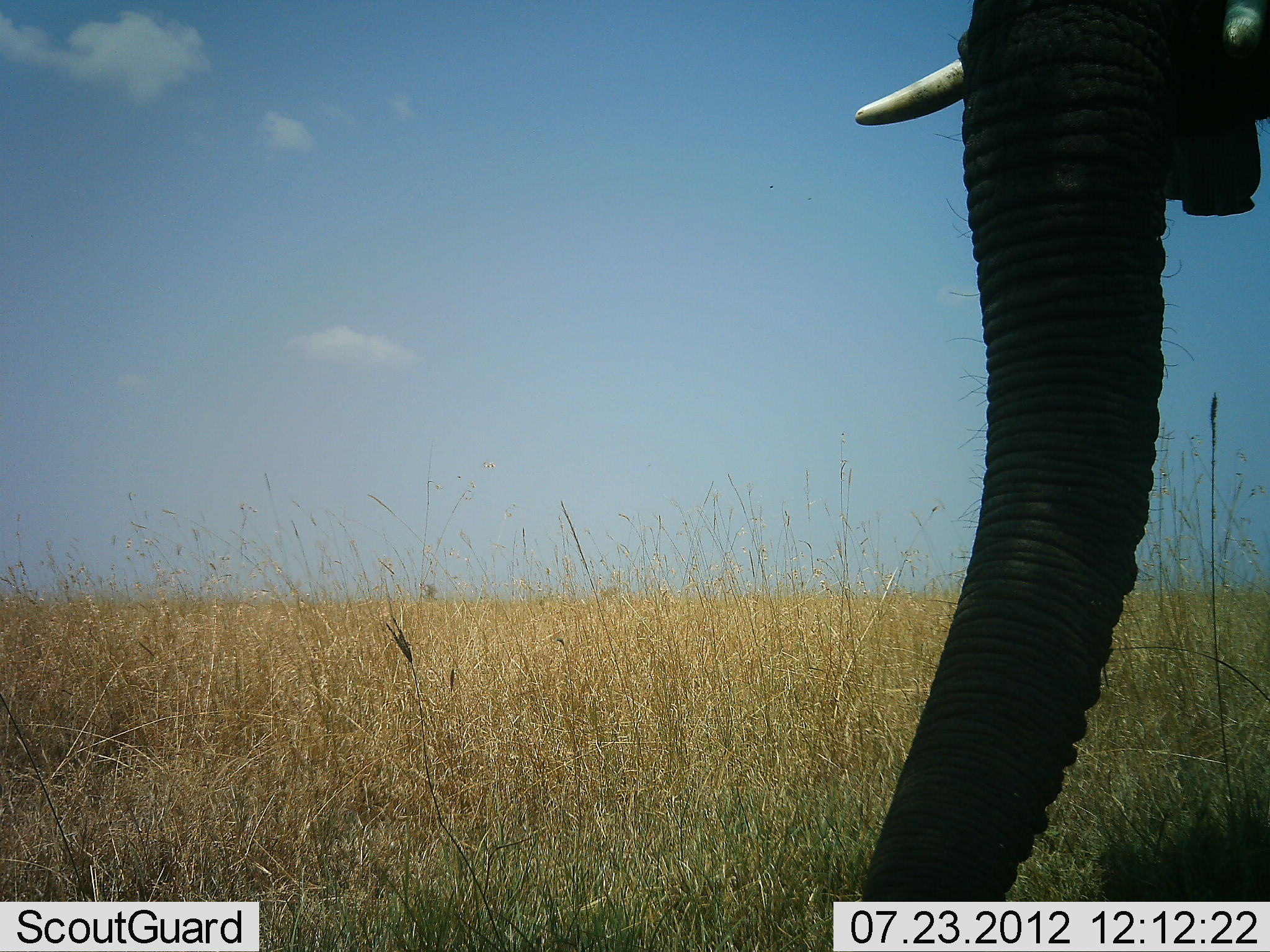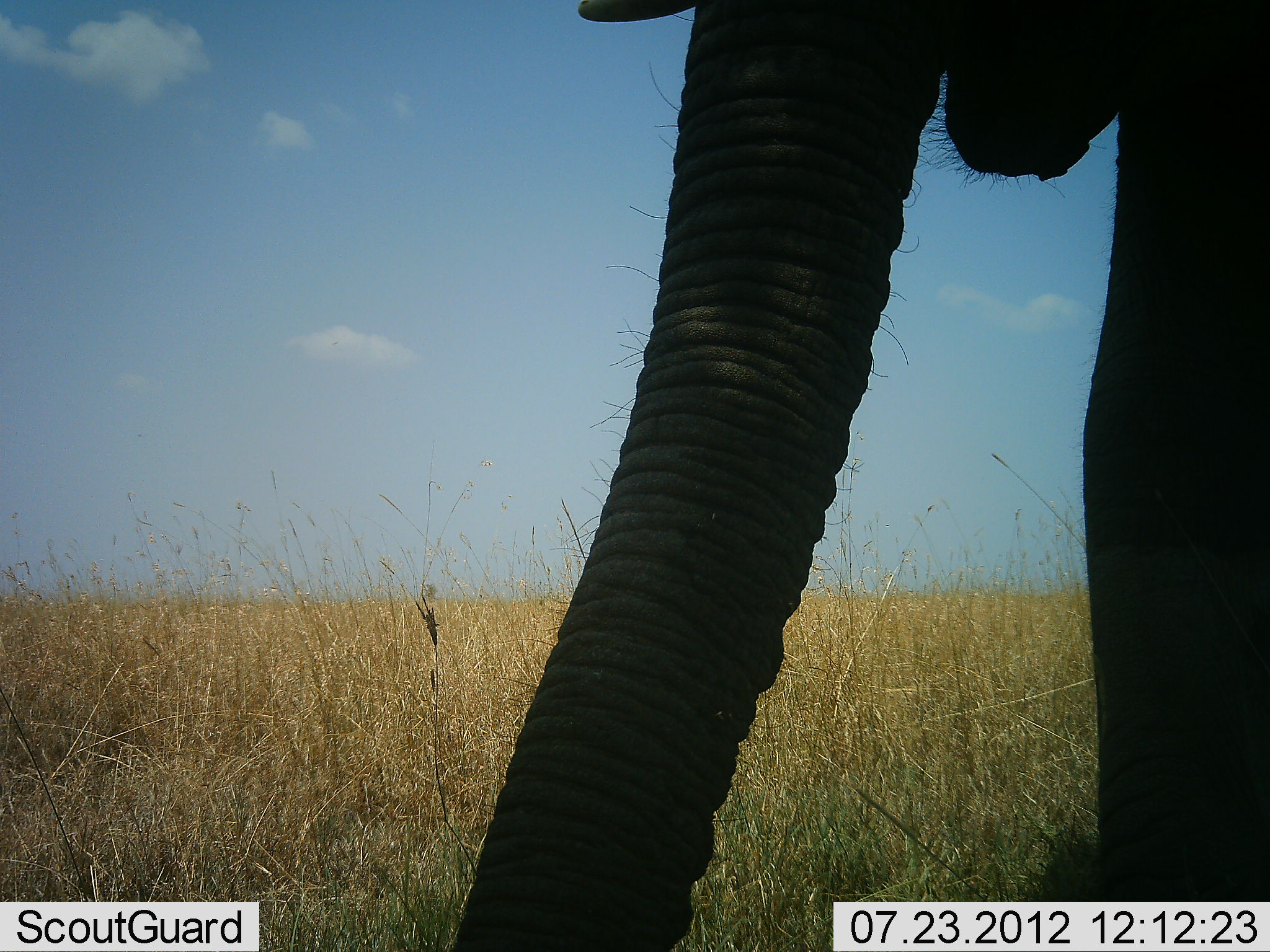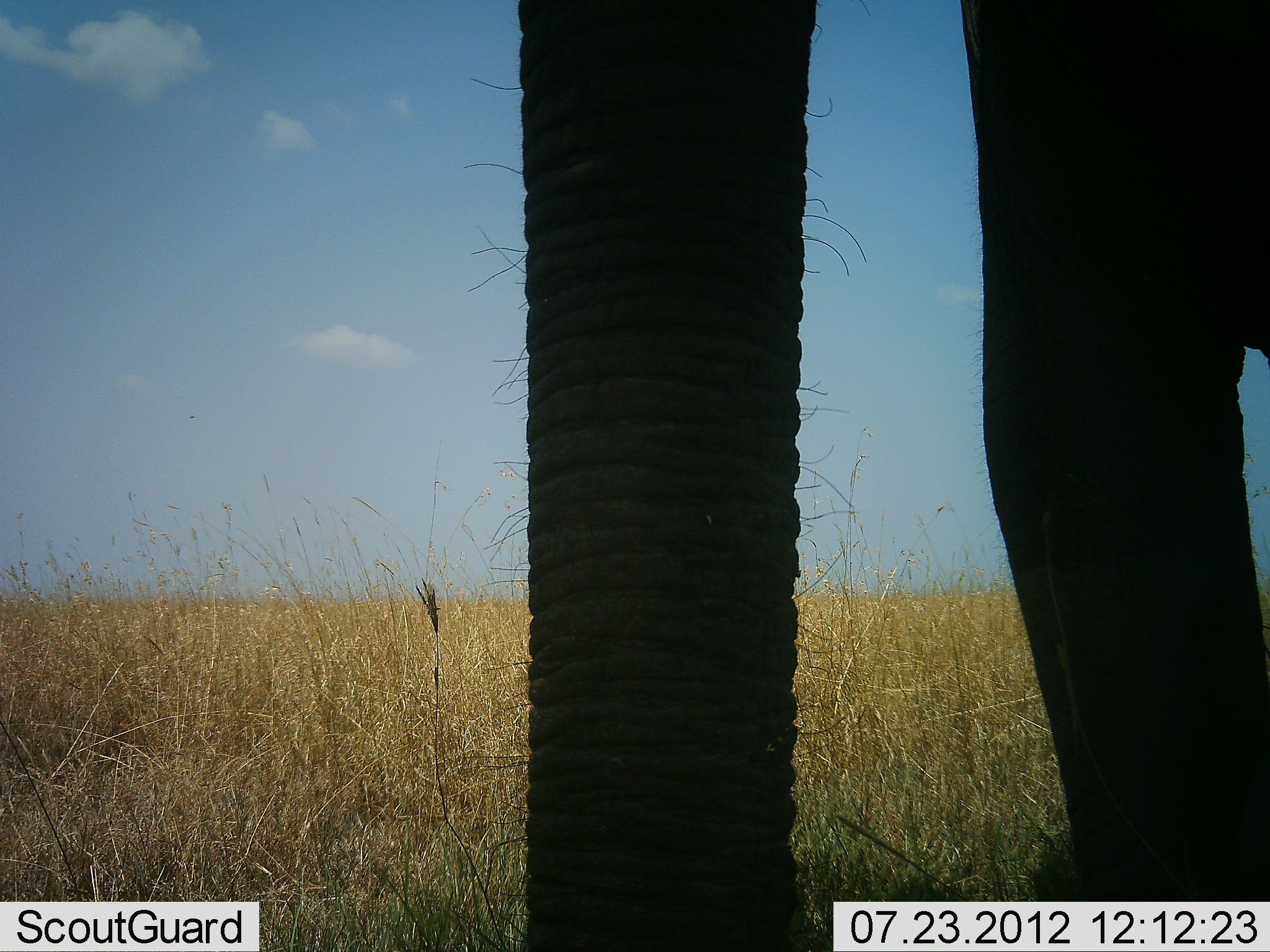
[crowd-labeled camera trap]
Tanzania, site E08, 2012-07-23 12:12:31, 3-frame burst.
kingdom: Animalia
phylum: Chordata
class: Mammalia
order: Proboscidea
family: Elephantidae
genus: Loxodonta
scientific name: Loxodonta africana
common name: african bush elephant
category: elephant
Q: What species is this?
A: Elephant (african bush elephant) (Loxodonta africana).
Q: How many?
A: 1.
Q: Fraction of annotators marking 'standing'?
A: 40%.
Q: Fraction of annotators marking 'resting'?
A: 0%.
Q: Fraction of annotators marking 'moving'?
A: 70%.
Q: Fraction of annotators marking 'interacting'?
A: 0%.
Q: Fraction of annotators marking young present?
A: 0%.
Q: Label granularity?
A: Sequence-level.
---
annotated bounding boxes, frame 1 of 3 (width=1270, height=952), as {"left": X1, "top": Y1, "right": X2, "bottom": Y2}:
animal: {"left": 853, "top": 0, "right": 1269, "bottom": 902}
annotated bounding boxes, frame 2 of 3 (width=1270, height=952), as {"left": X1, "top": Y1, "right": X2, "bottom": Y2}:
animal: {"left": 438, "top": 2, "right": 1269, "bottom": 952}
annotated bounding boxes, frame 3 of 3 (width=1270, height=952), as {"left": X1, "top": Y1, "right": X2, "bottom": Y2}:
animal: {"left": 464, "top": 0, "right": 1270, "bottom": 951}